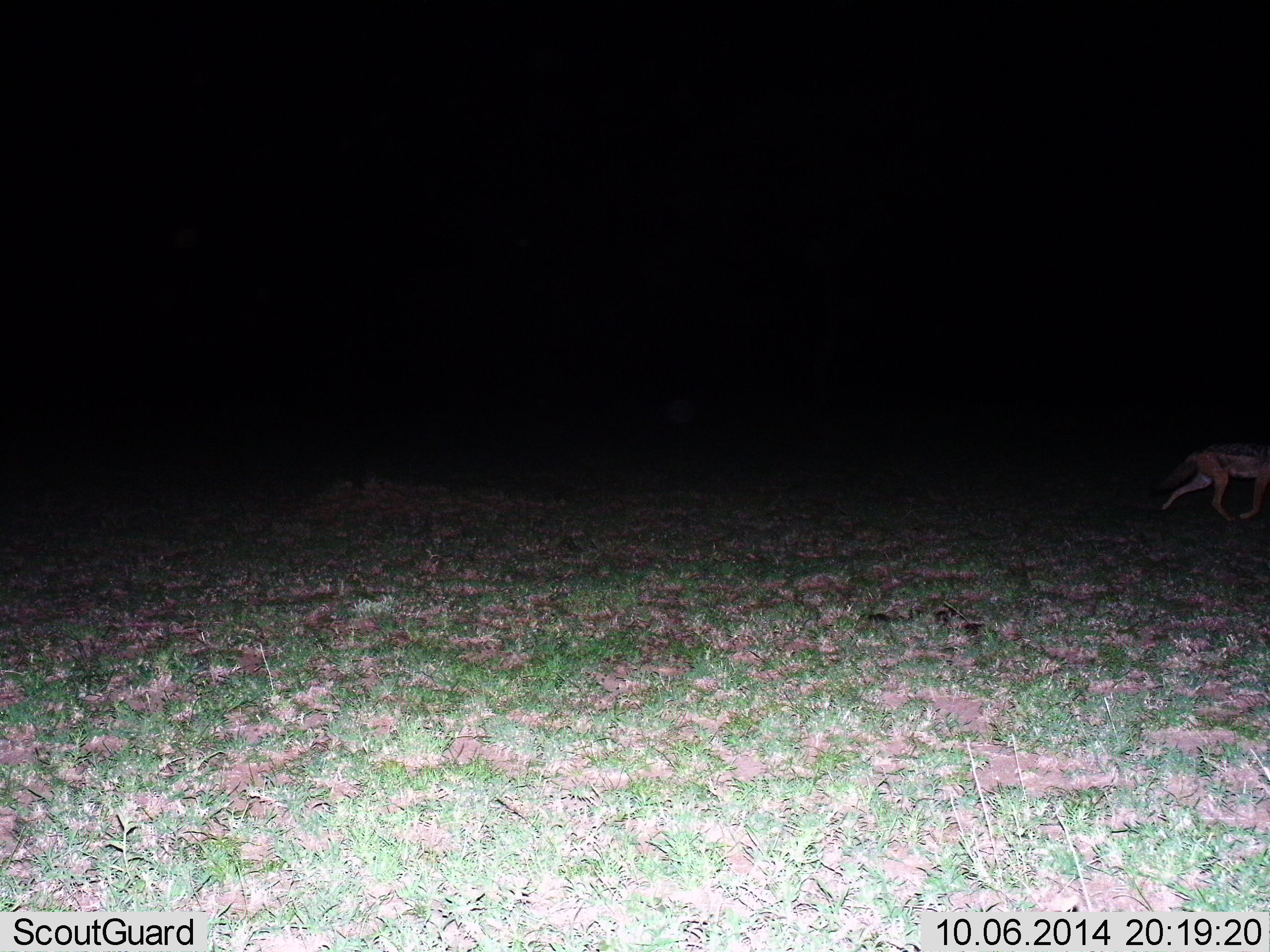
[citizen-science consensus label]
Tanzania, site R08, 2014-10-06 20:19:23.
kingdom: Animalia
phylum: Chordata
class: Mammalia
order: Carnivora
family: Canidae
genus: Lupulella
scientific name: Lupulella mesomelas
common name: black-backed jackal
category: jackal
Jackal (black-backed jackal) (Lupulella mesomelas), count 1. Behavior (volunteer vote fractions): standing 0%, resting 0%, moving 100%, interacting 0%. Young present (vote fraction): 0%. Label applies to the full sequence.